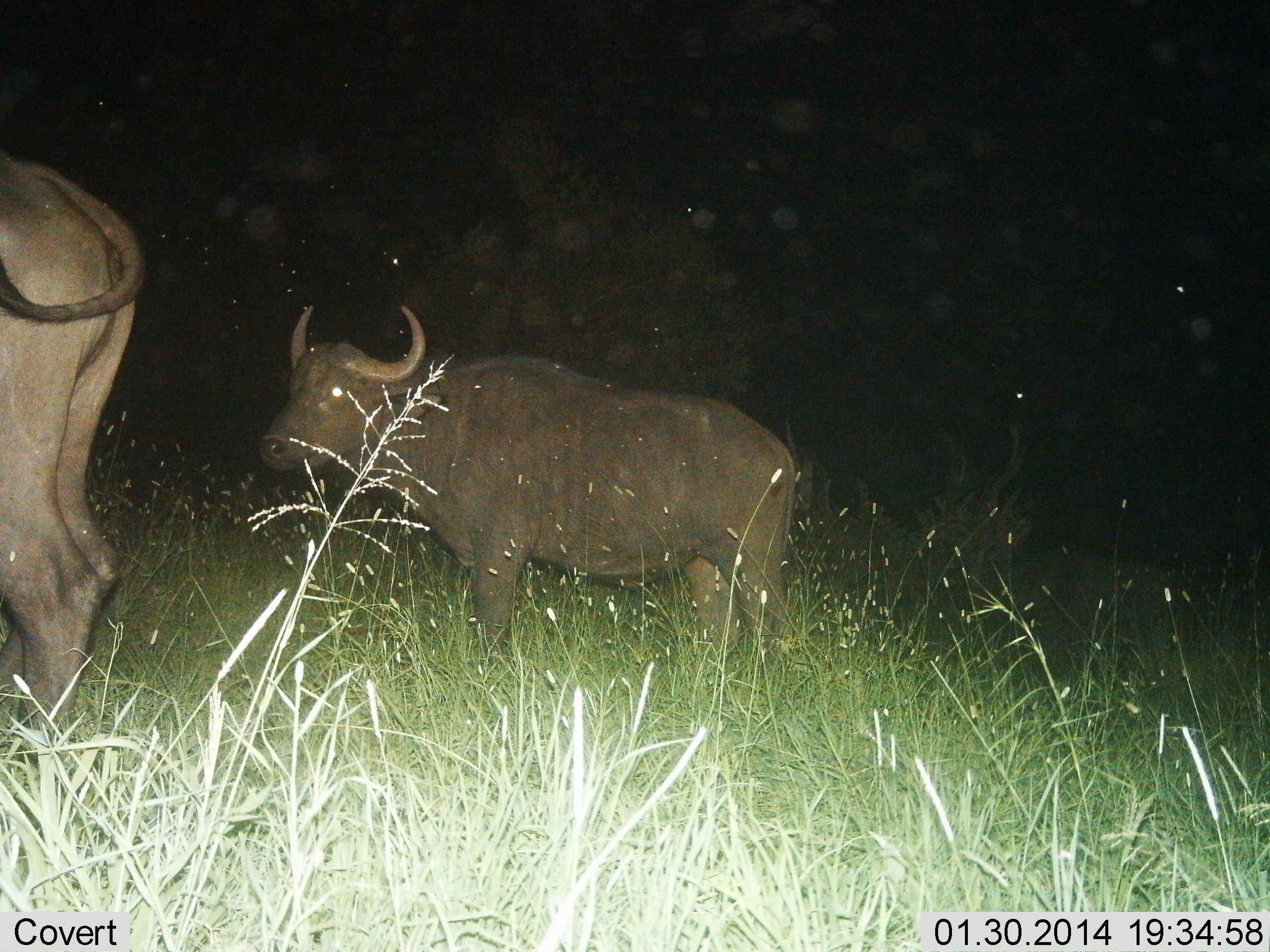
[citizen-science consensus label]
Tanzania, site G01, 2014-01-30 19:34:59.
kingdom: Animalia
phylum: Chordata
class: Mammalia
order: Artiodactyla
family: Bovidae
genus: Syncerus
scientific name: Syncerus caffer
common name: cape buffalo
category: buffalo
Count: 2.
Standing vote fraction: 90%.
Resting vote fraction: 0%.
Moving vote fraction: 0%.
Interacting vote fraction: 10%.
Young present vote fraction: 0%.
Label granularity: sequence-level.